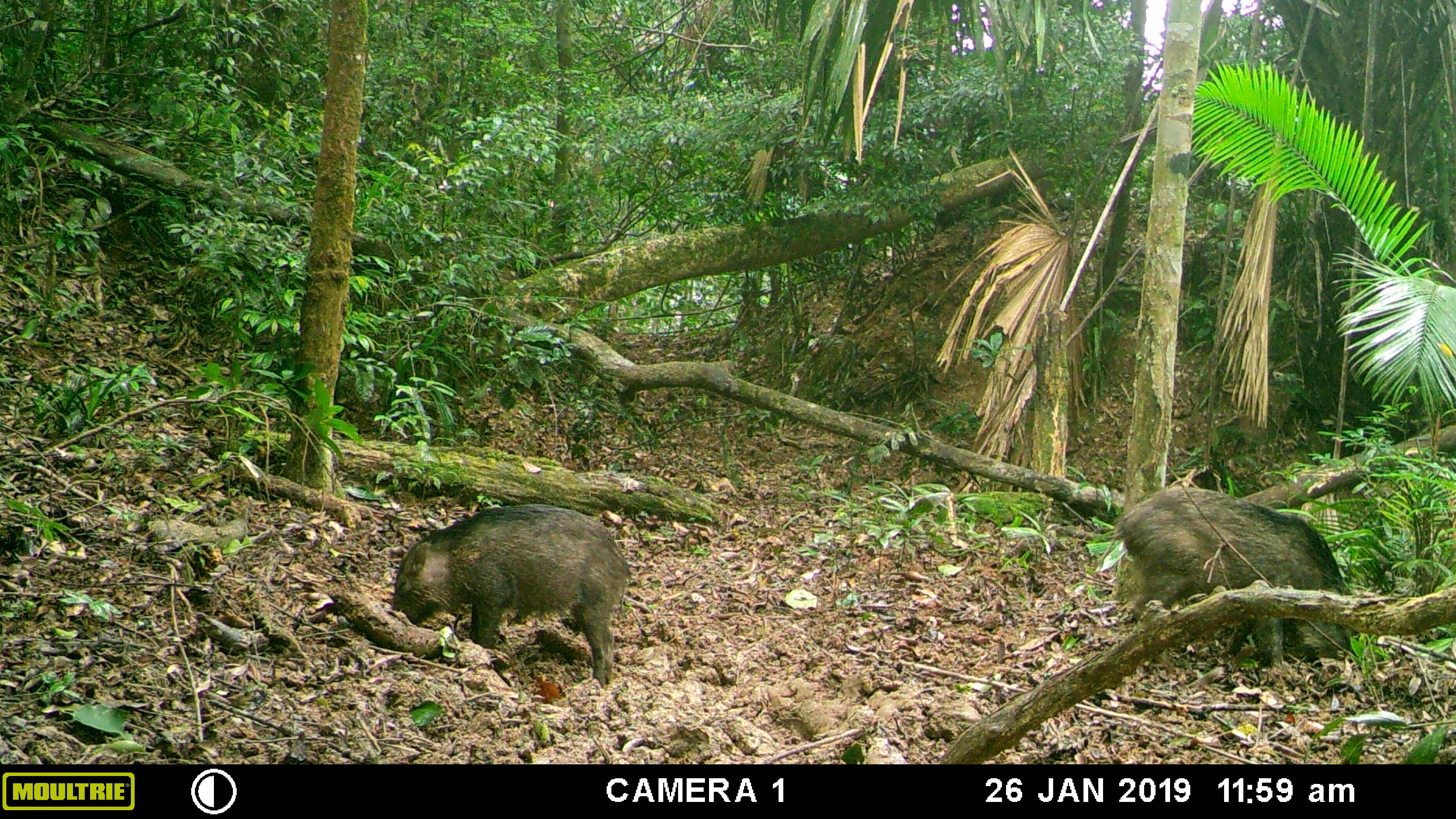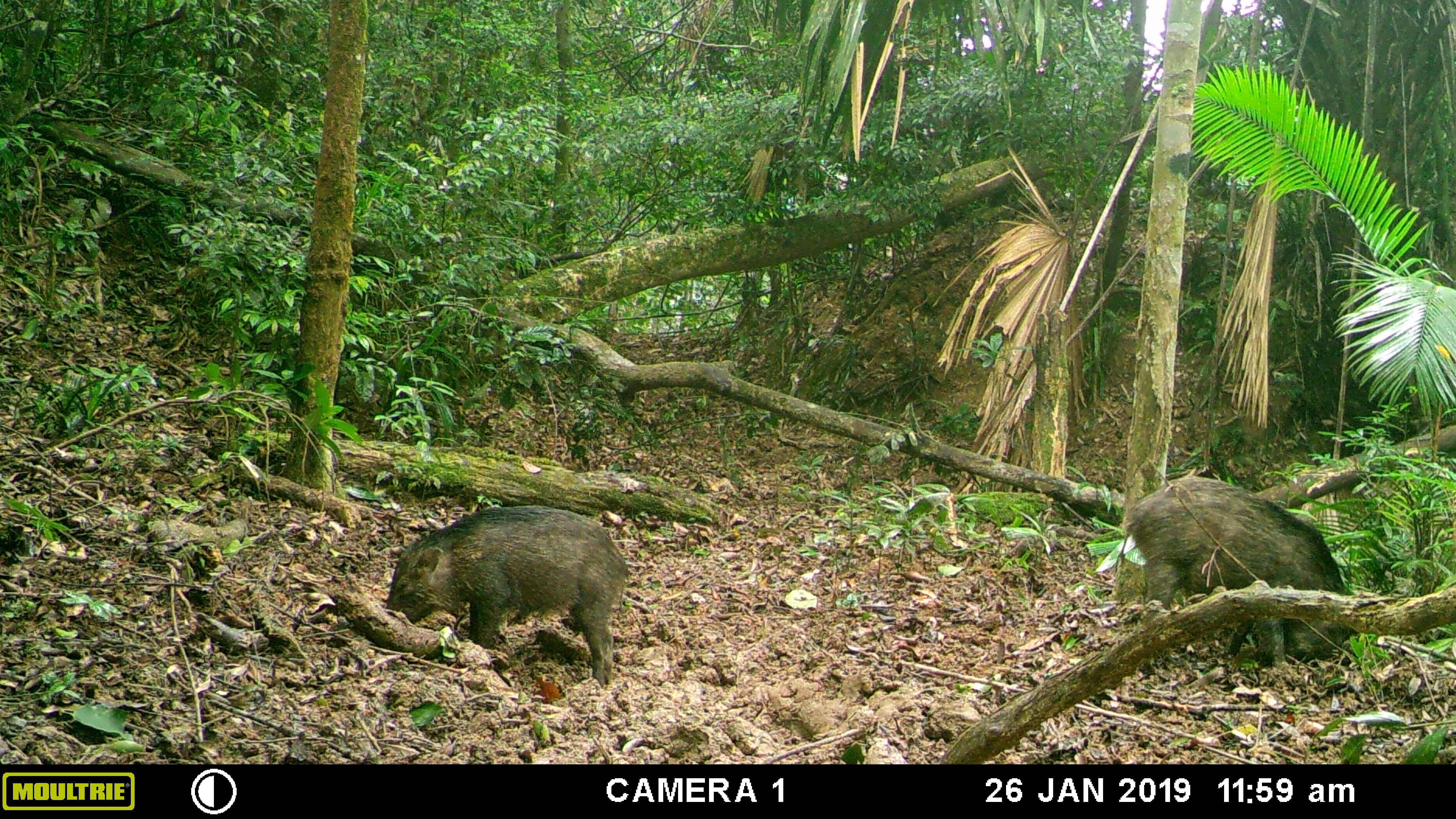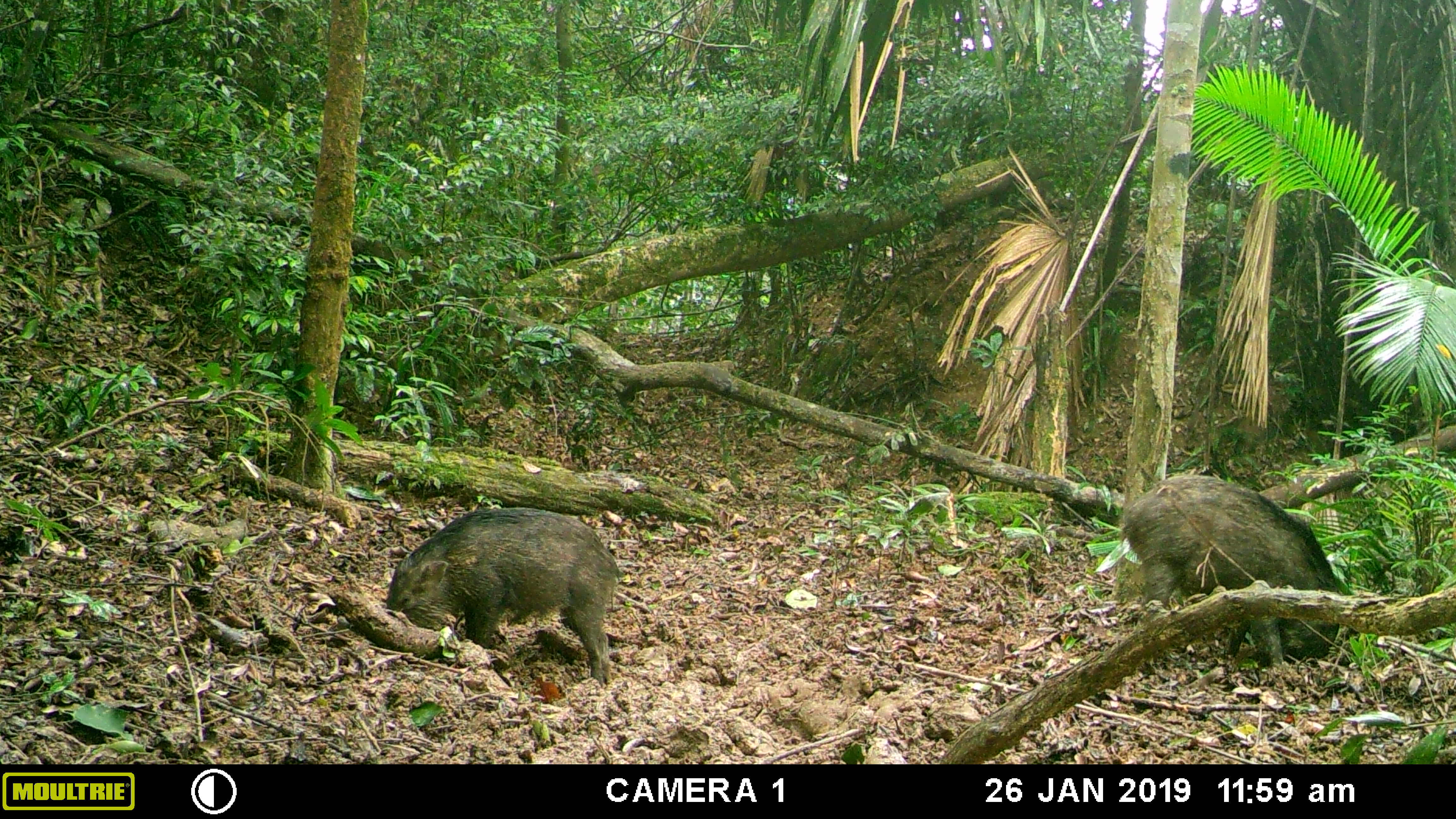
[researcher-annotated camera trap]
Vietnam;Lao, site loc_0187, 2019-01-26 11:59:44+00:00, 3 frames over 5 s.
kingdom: Animalia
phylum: Chordata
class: Mammalia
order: Artiodactyla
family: Suidae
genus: Sus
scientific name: Sus scrofa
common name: eurasian wild pig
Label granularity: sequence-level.